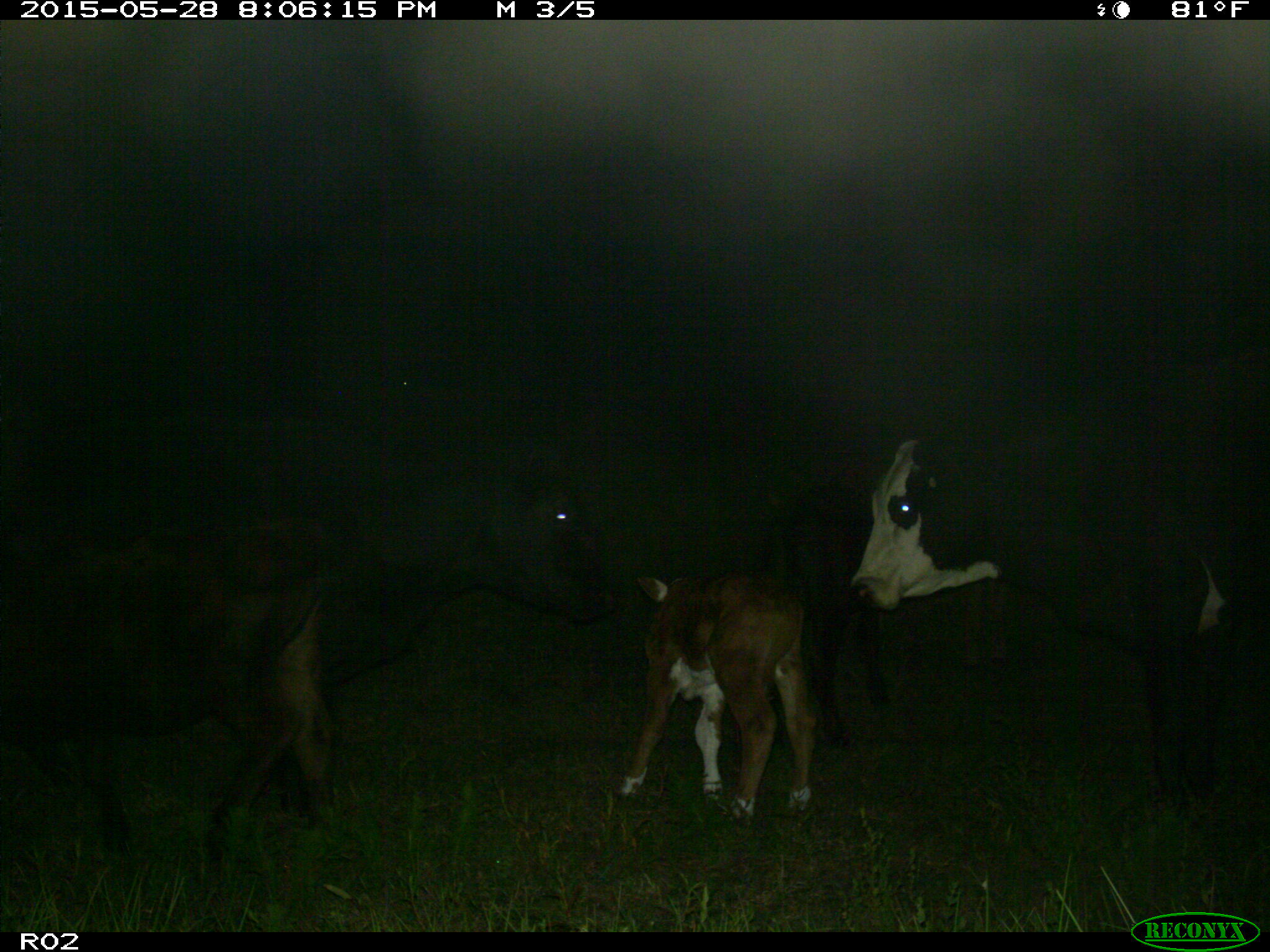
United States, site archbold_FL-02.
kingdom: Animalia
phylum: Chordata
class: Mammalia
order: Artiodactyla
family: Bovidae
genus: Bos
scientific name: Bos taurus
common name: domestic cow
Bos taurus (domestic cow).